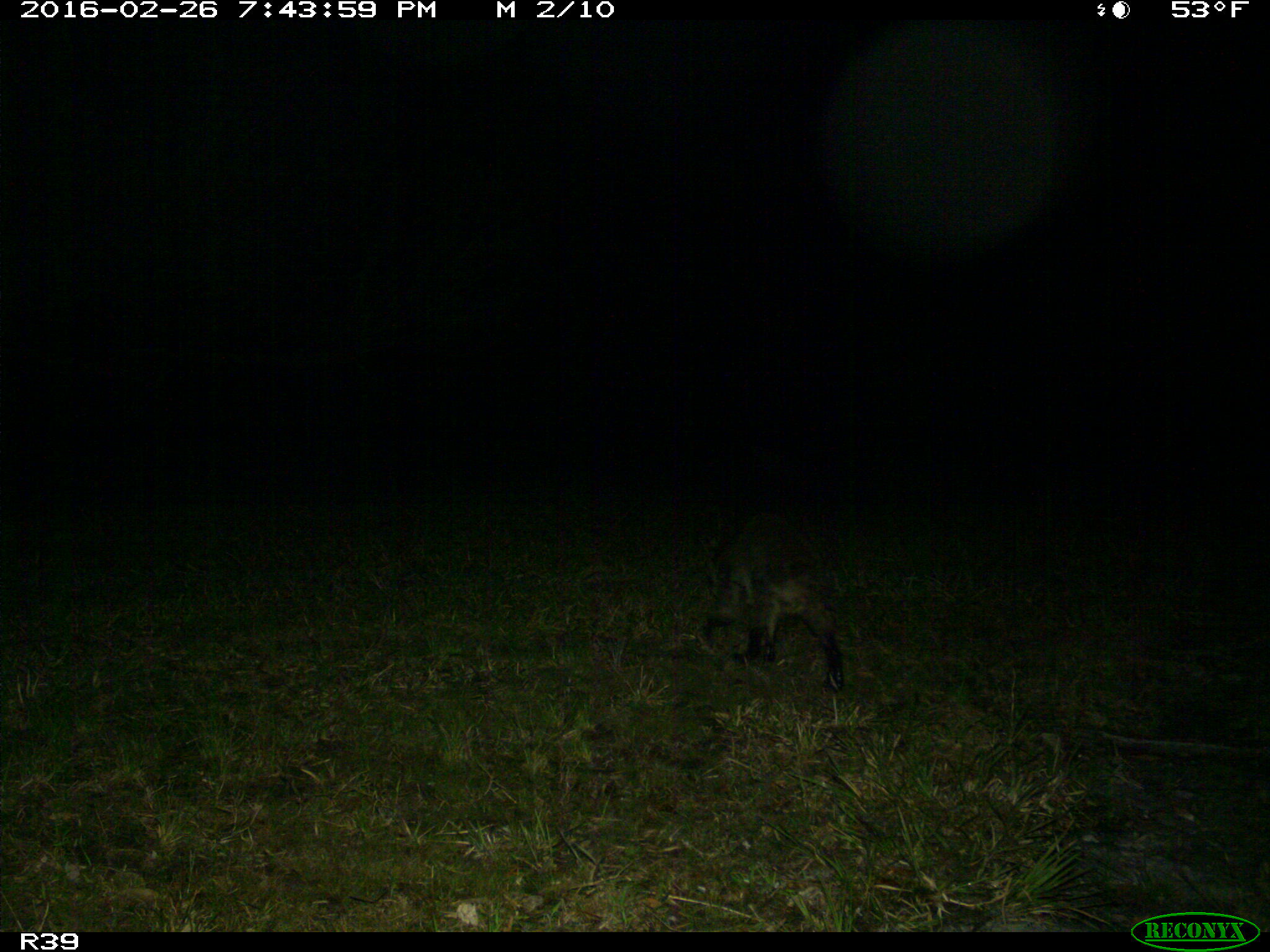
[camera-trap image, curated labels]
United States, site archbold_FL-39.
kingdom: Animalia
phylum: Chordata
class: Mammalia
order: Carnivora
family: Procyonidae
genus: Procyon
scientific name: Procyon lotor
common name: common raccoon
Procyon lotor (common raccoon).